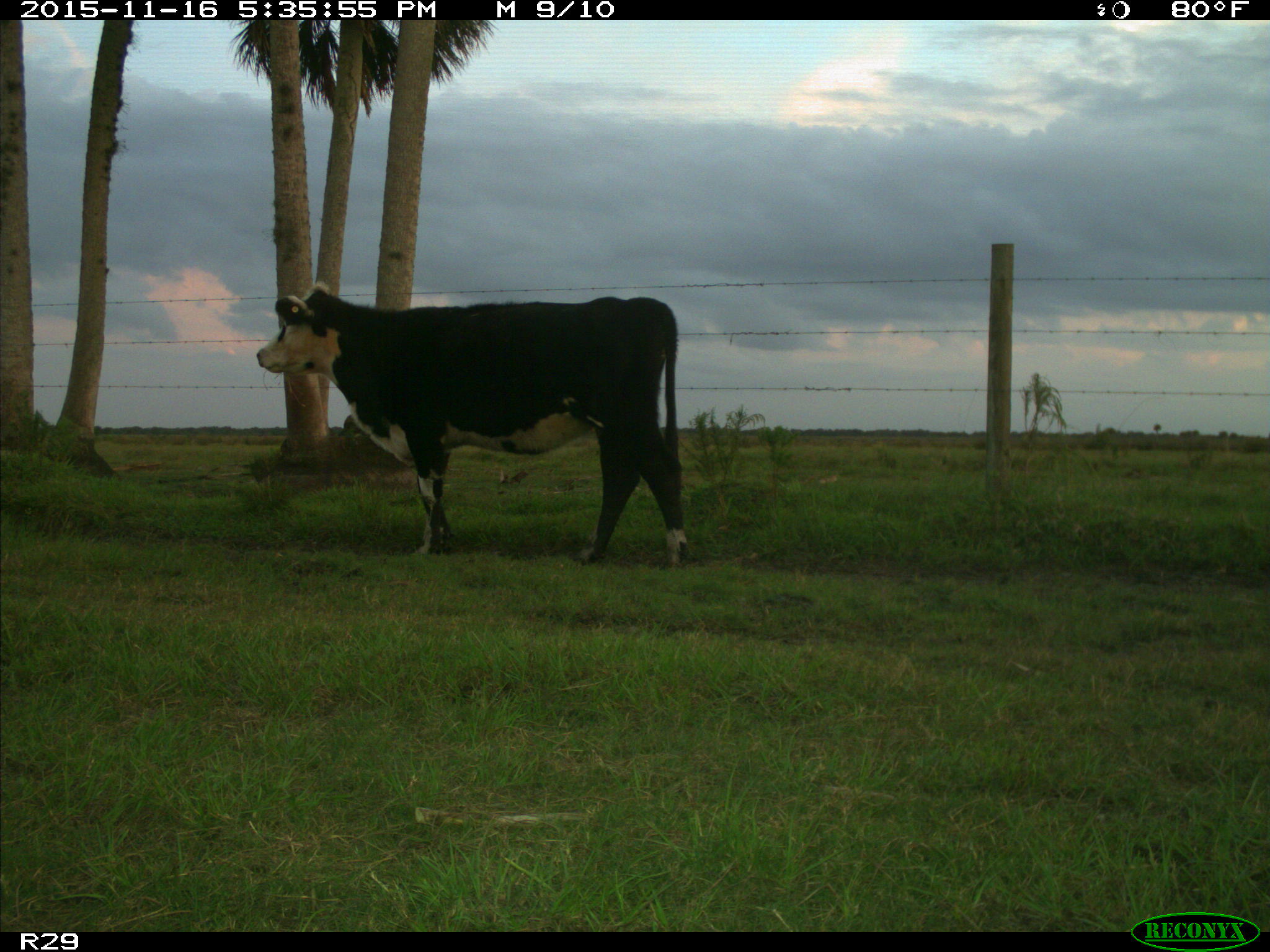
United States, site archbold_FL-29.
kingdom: Animalia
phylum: Chordata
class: Mammalia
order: Artiodactyla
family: Bovidae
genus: Bos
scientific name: Bos taurus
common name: domestic cow